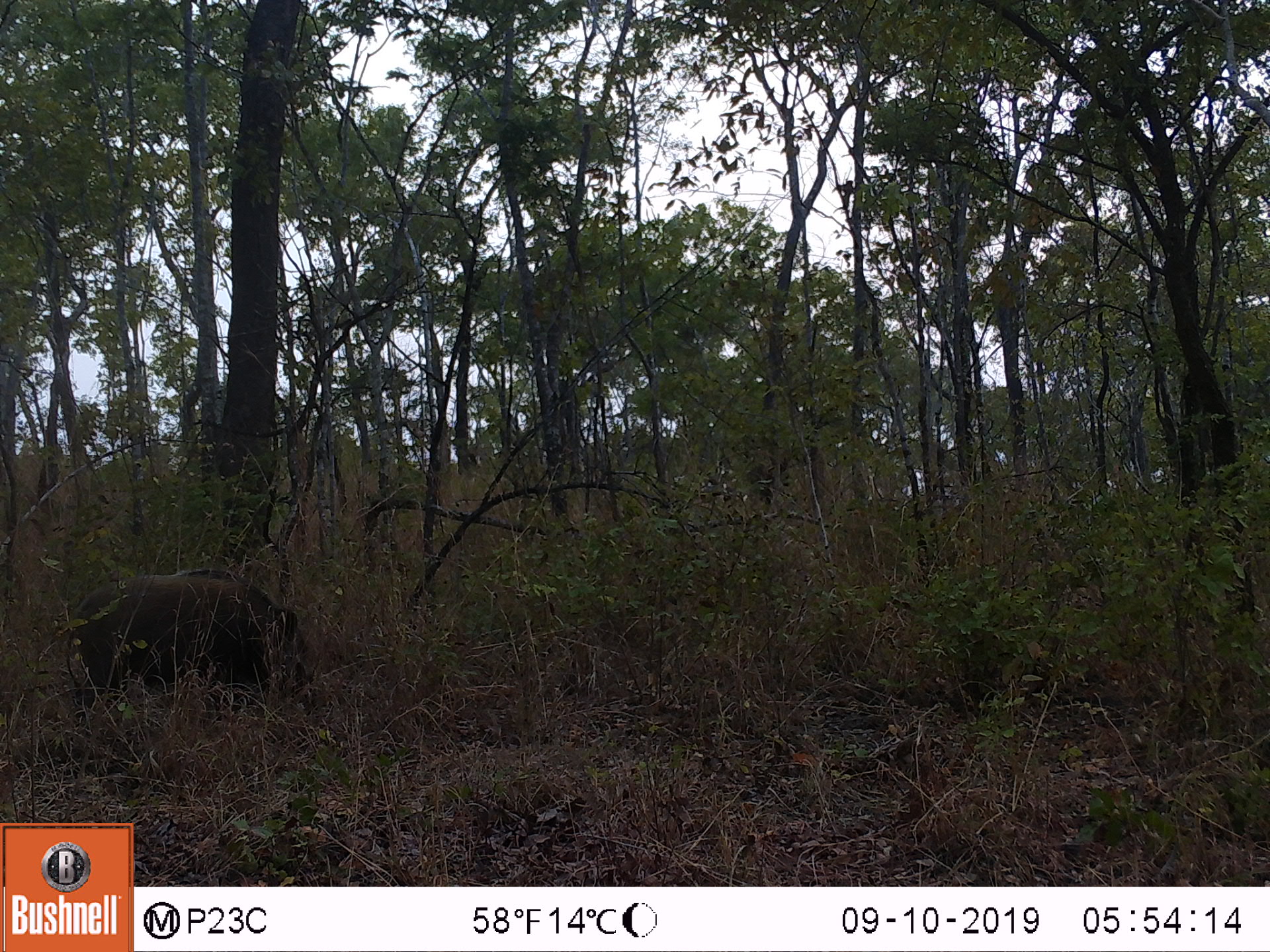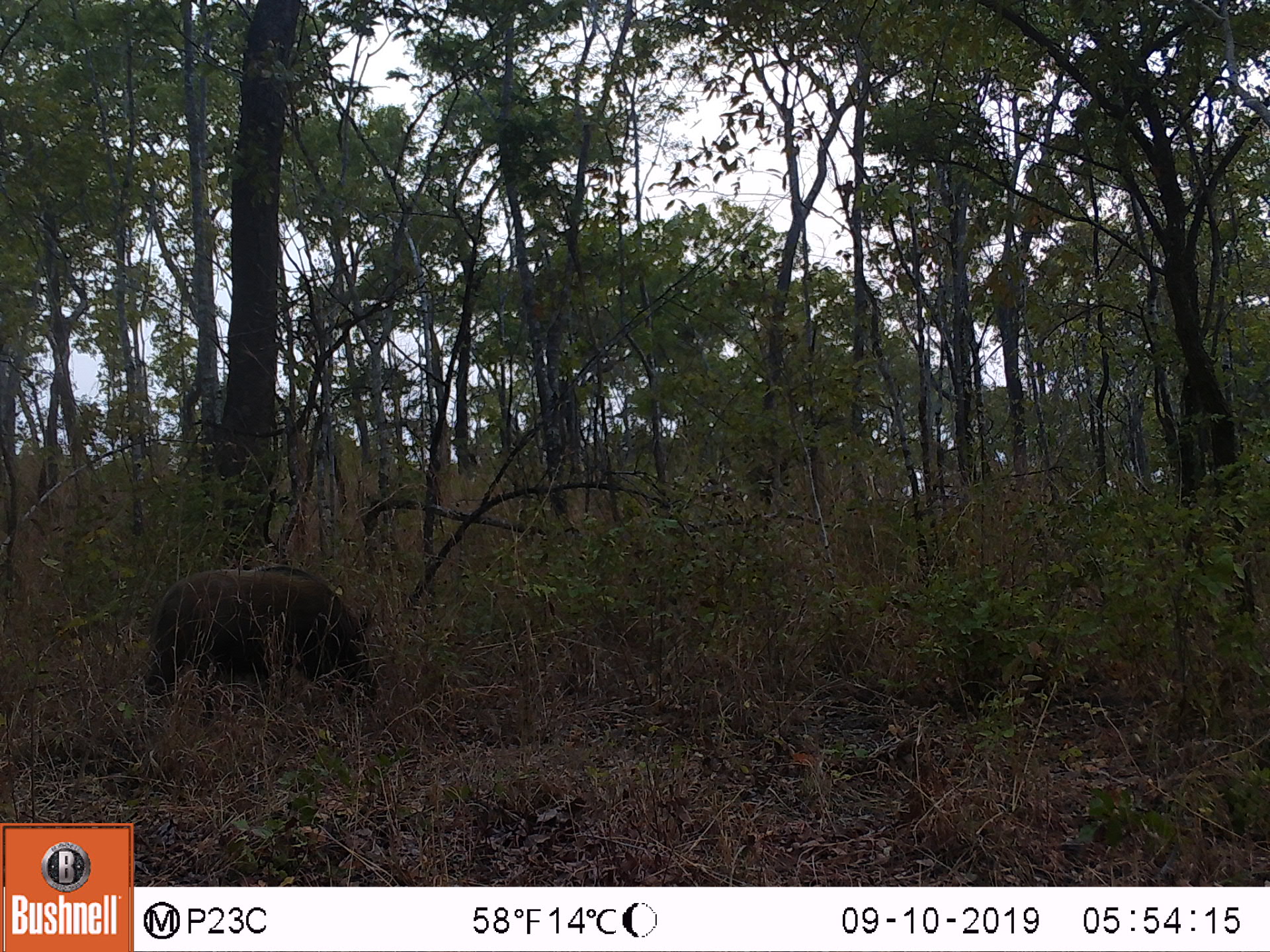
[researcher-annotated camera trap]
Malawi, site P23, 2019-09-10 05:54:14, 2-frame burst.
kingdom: Animalia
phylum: Chordata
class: Mammalia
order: Artiodactyla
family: Suidae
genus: Potamochoerus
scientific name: Potamochoerus larvatus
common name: bushpig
Bushpig (Potamochoerus larvatus), count 1.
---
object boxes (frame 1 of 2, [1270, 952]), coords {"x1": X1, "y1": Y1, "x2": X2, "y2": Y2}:
bushpig: {"x1": 60, "y1": 562, "x2": 309, "y2": 714}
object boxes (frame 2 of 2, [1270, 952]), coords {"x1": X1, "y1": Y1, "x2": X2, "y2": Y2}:
bushpig: {"x1": 147, "y1": 558, "x2": 386, "y2": 711}